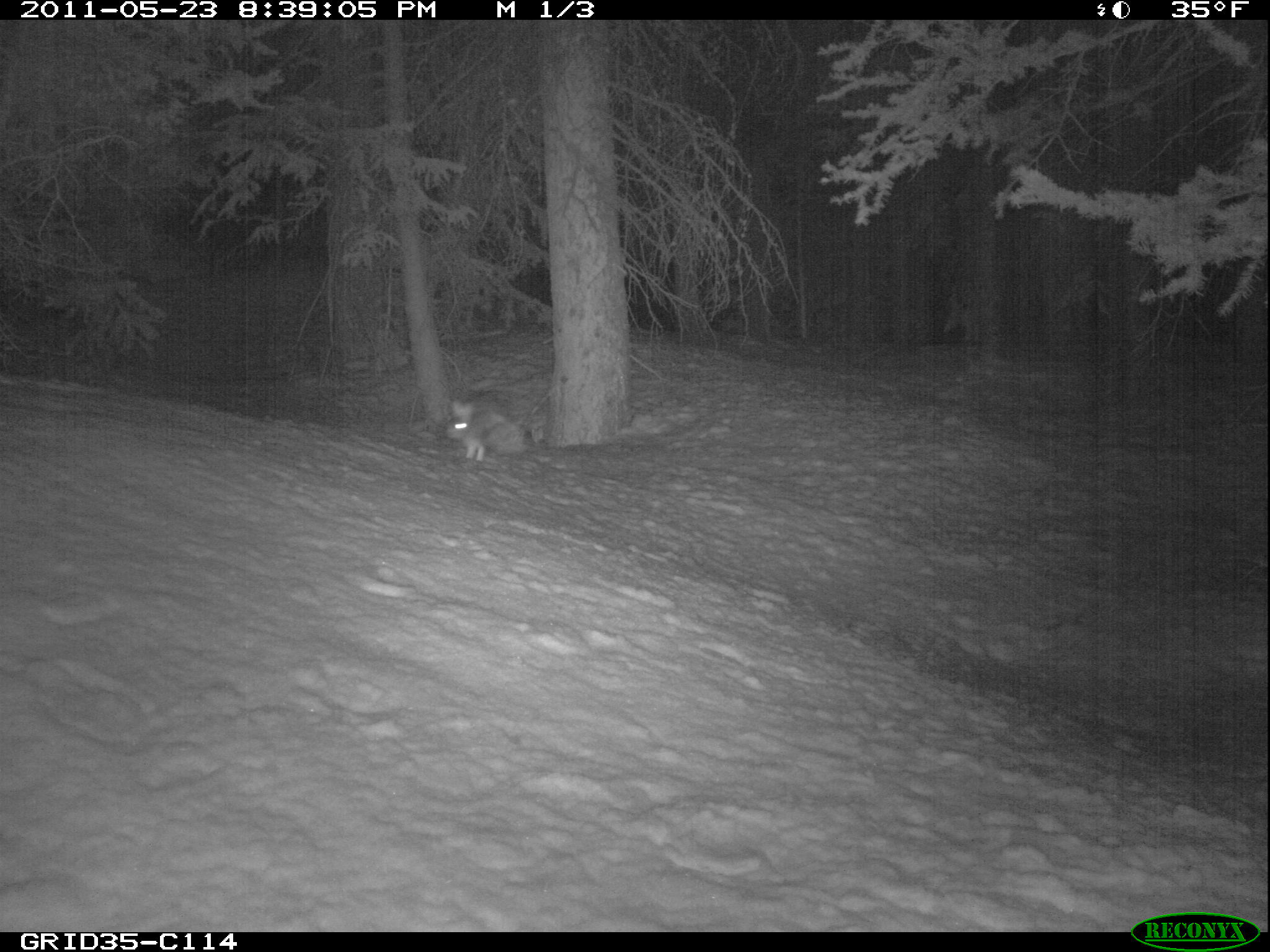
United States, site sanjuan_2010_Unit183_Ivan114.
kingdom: Animalia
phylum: Chordata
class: Mammalia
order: Lagomorpha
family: Leporidae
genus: Lepus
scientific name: Lepus americanus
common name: snowshoe hare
Lepus americanus (snowshoe hare).